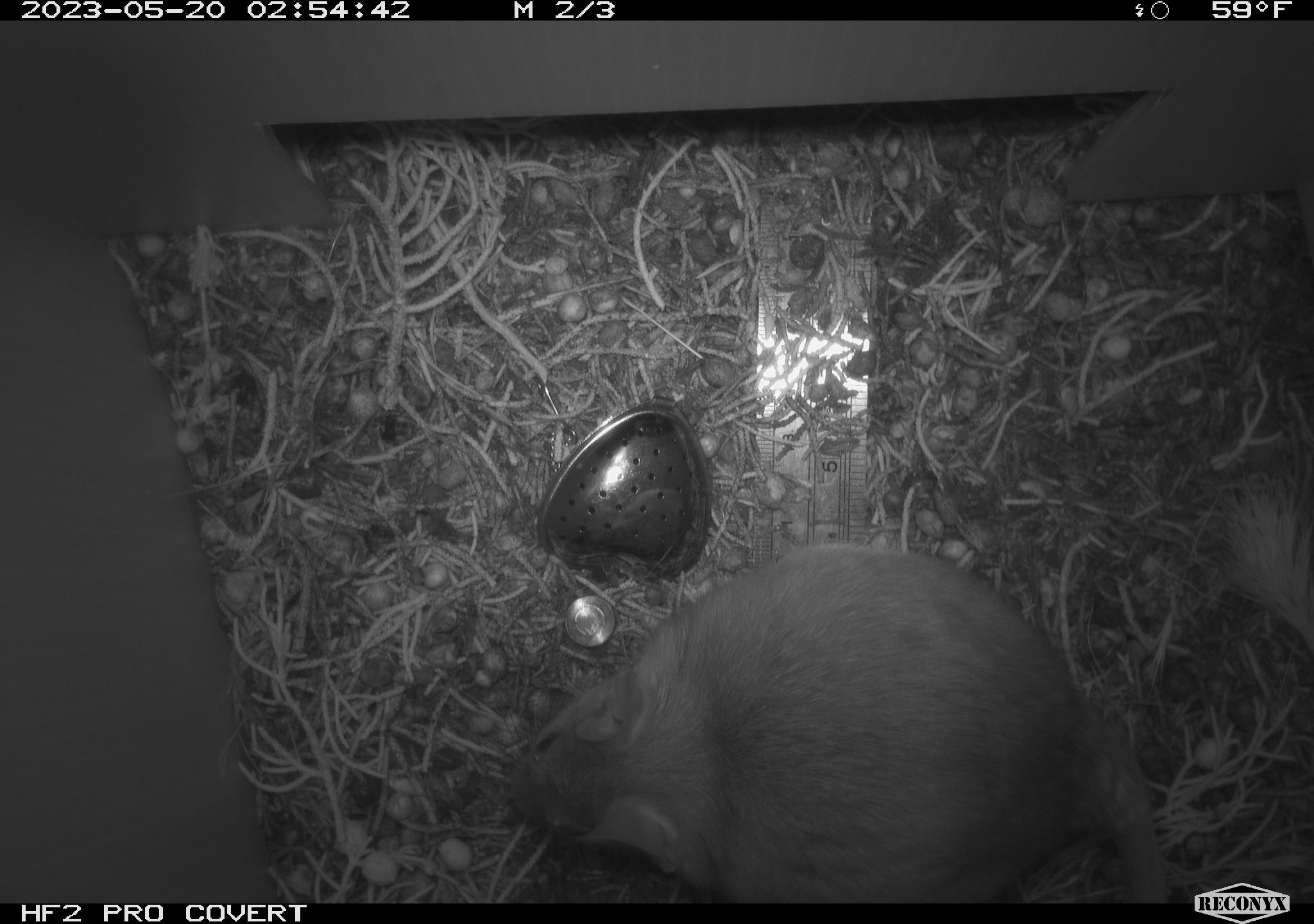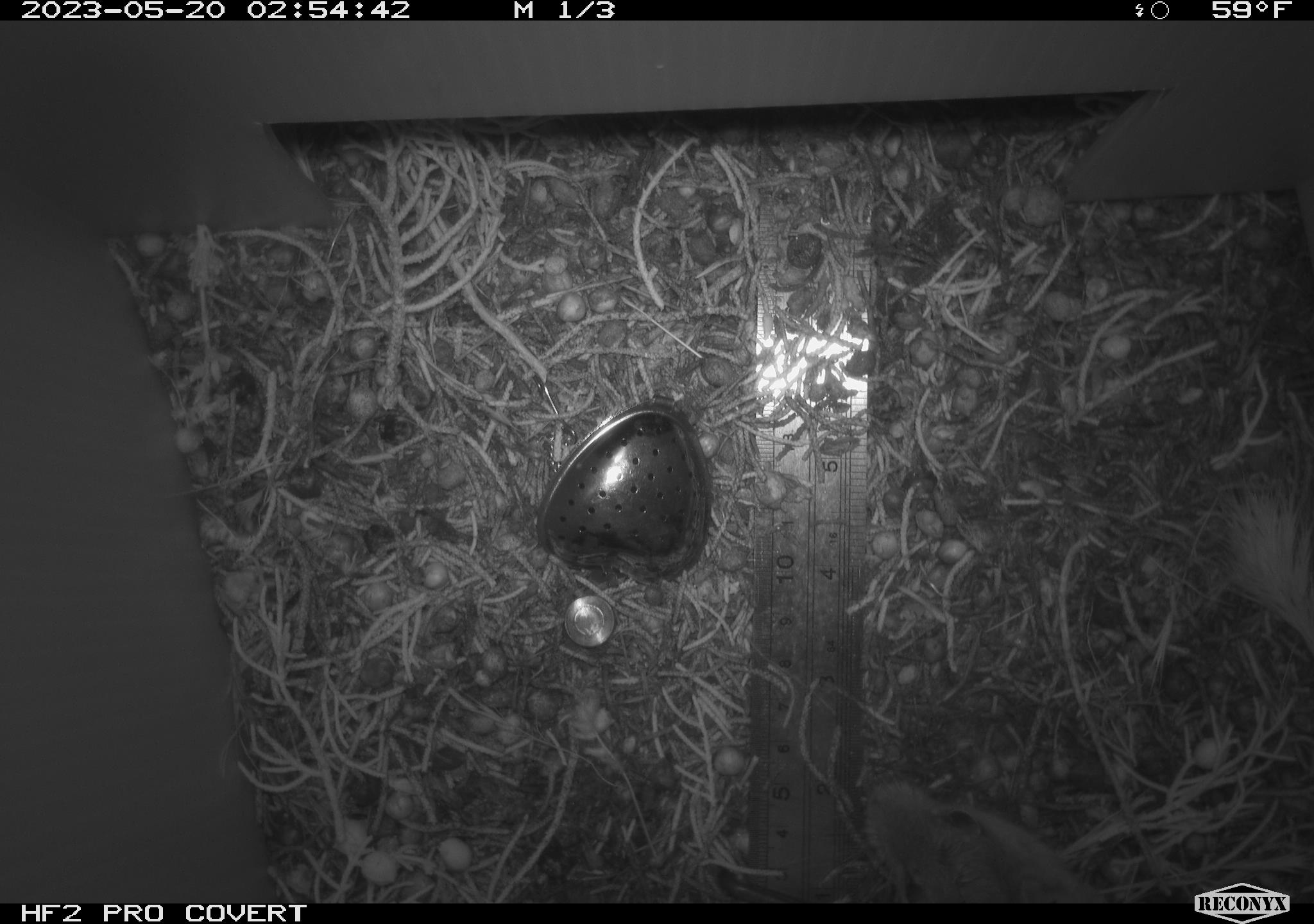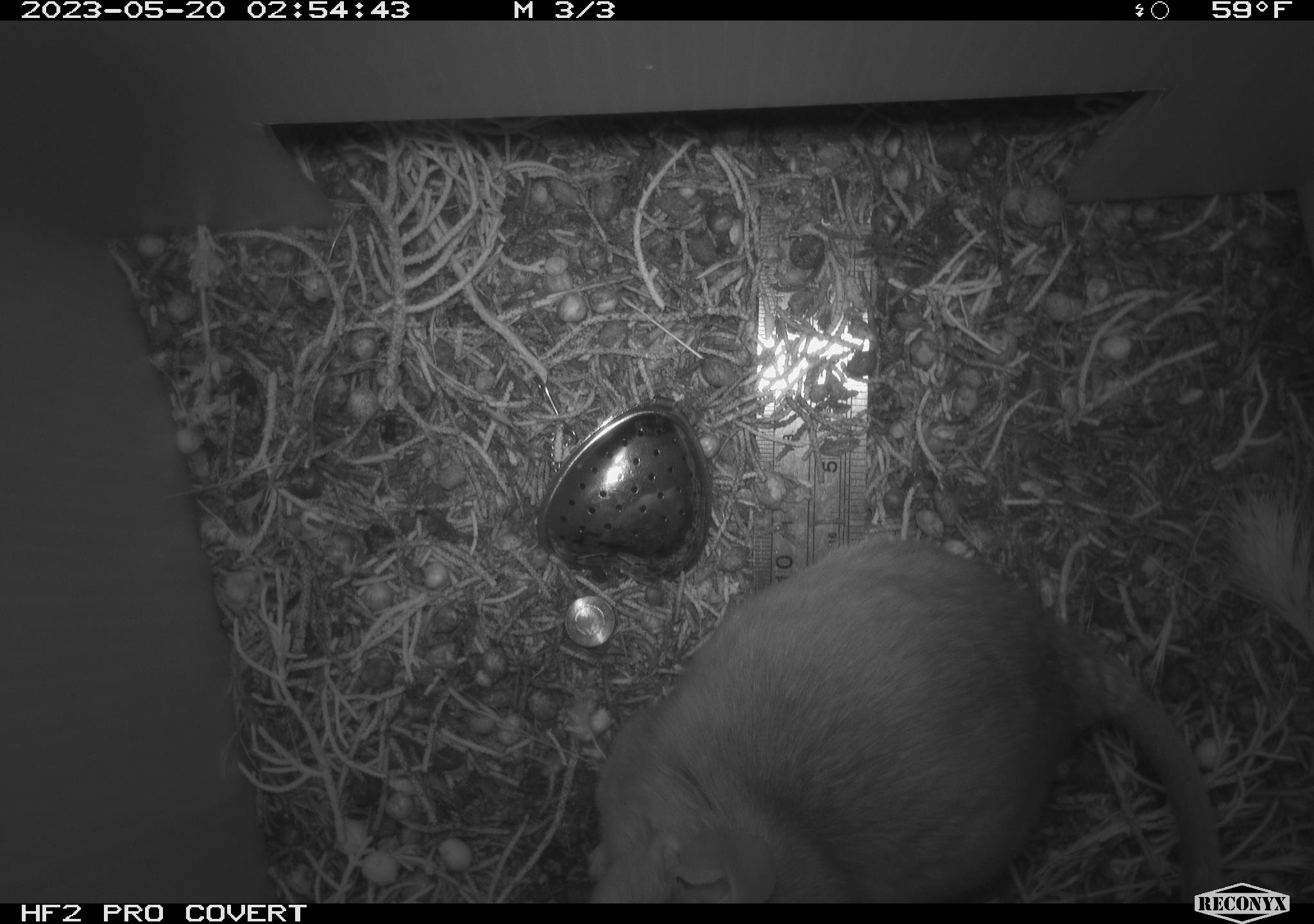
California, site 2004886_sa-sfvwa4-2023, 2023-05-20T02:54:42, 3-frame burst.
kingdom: Animalia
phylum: Chordata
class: Mammalia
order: Rodentia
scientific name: Rodentia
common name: mouse species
Mouse species (Rodentia).